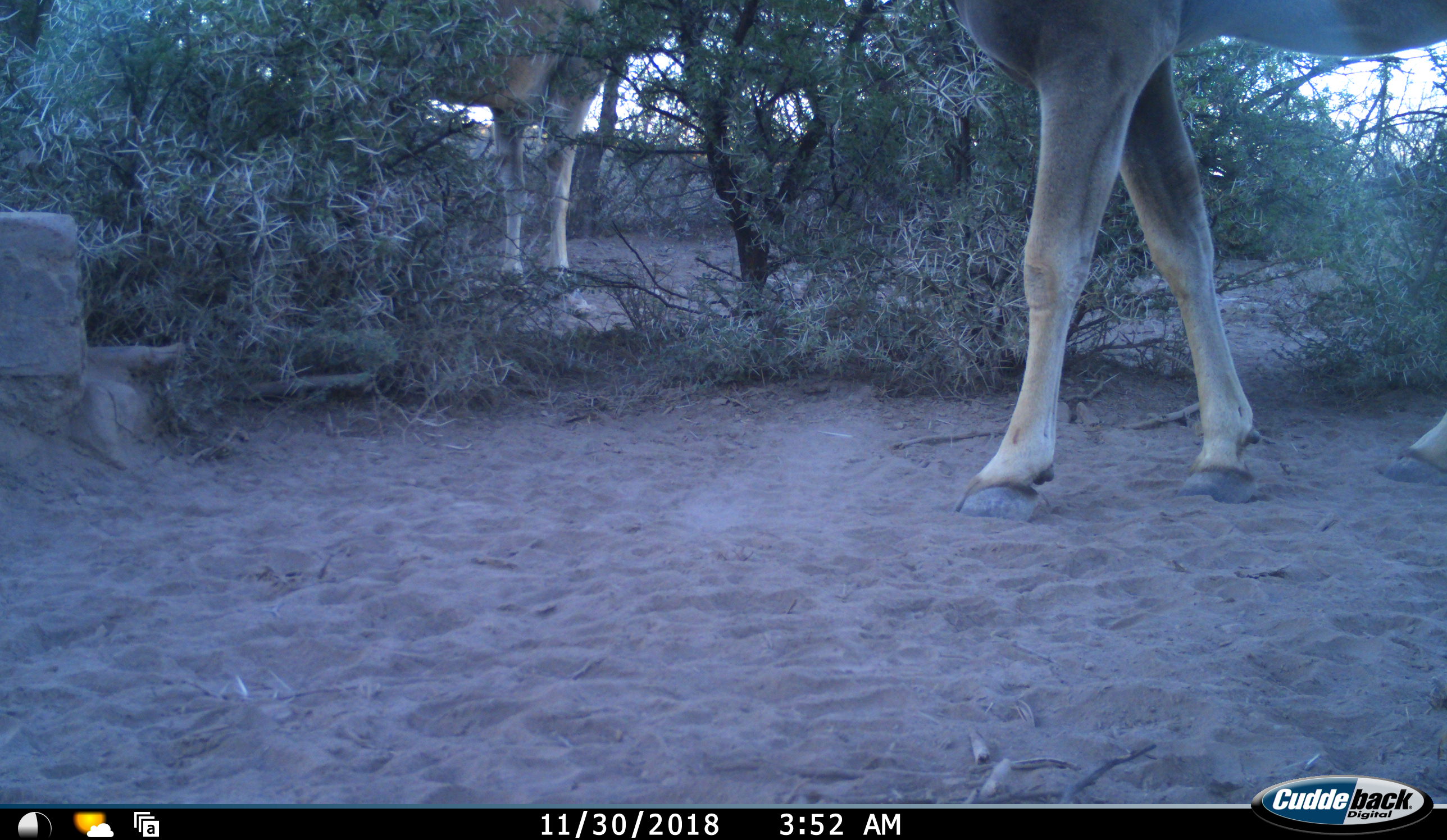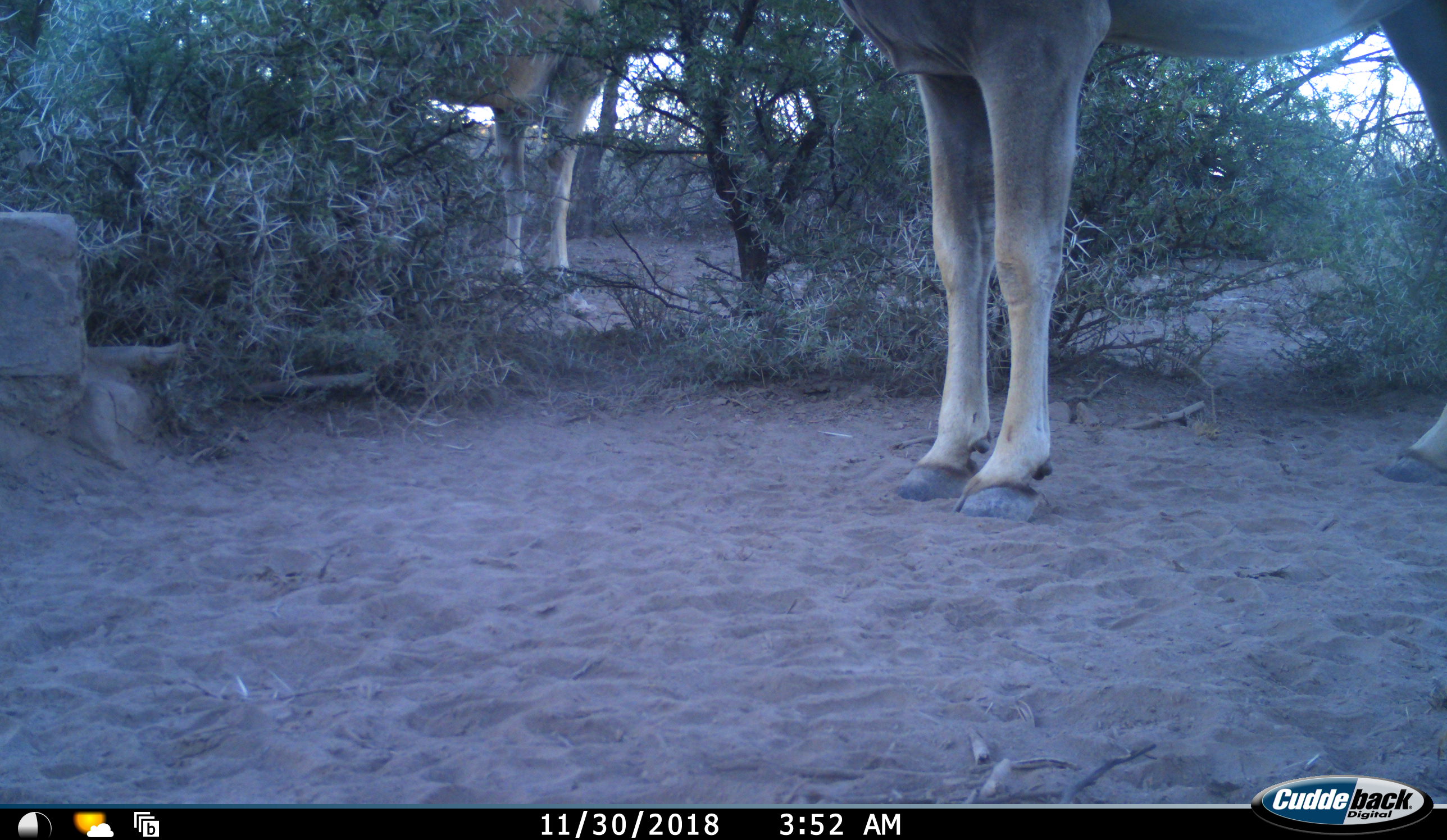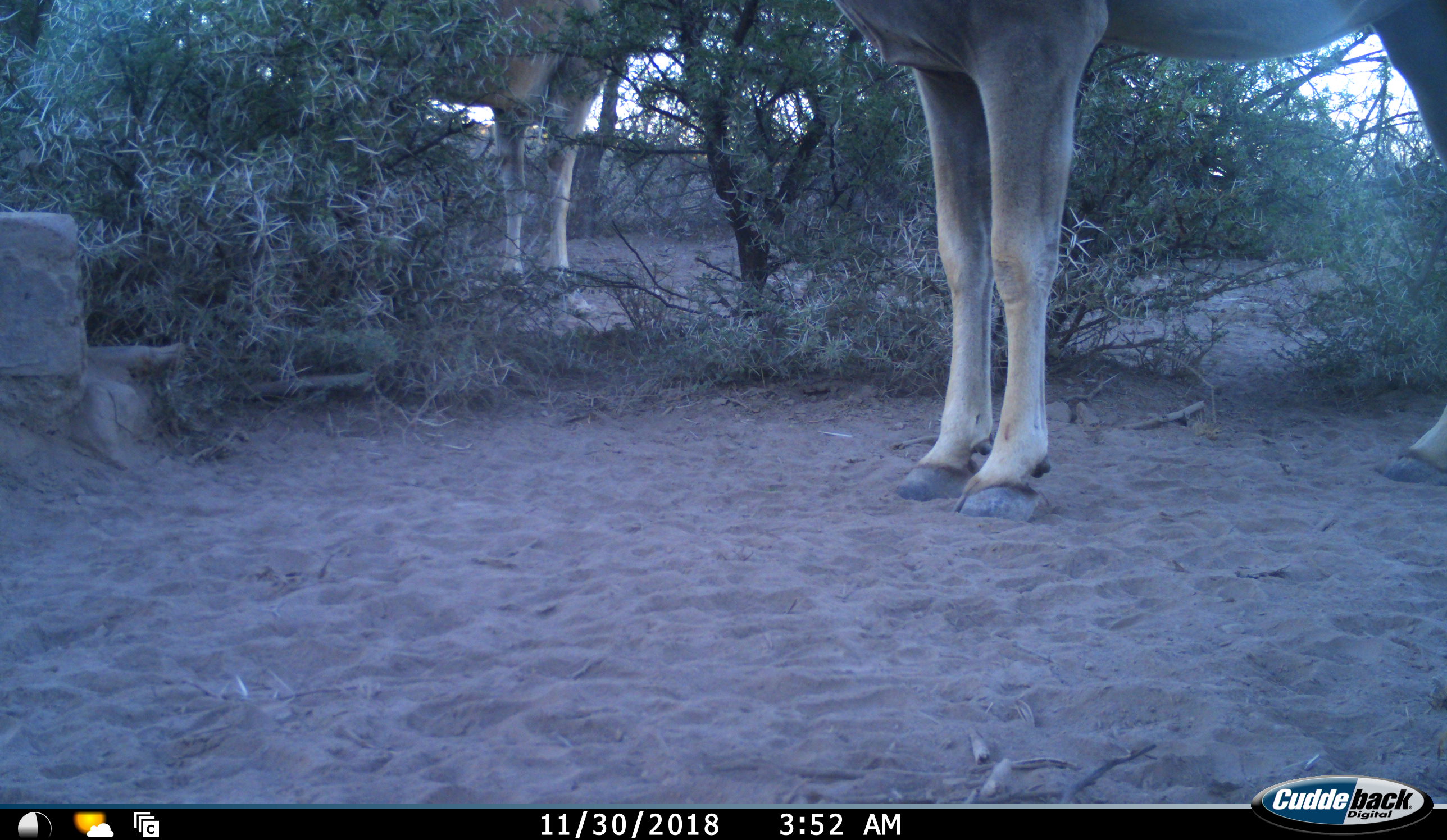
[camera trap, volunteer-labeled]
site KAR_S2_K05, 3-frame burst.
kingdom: Animalia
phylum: Chordata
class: Mammalia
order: Artiodactyla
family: Bovidae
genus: Tragelaphus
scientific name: Tragelaphus oryx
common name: eland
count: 2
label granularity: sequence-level